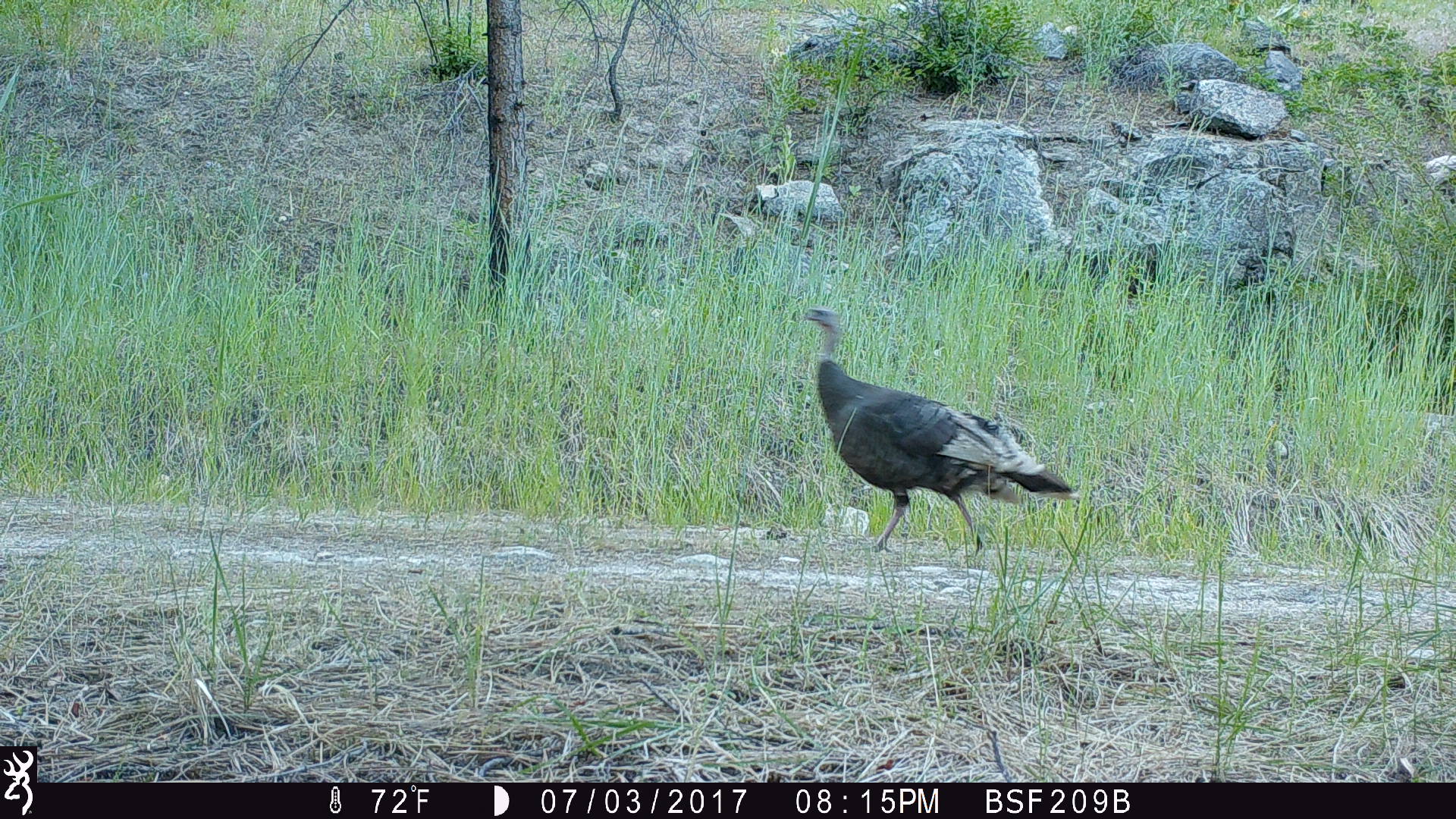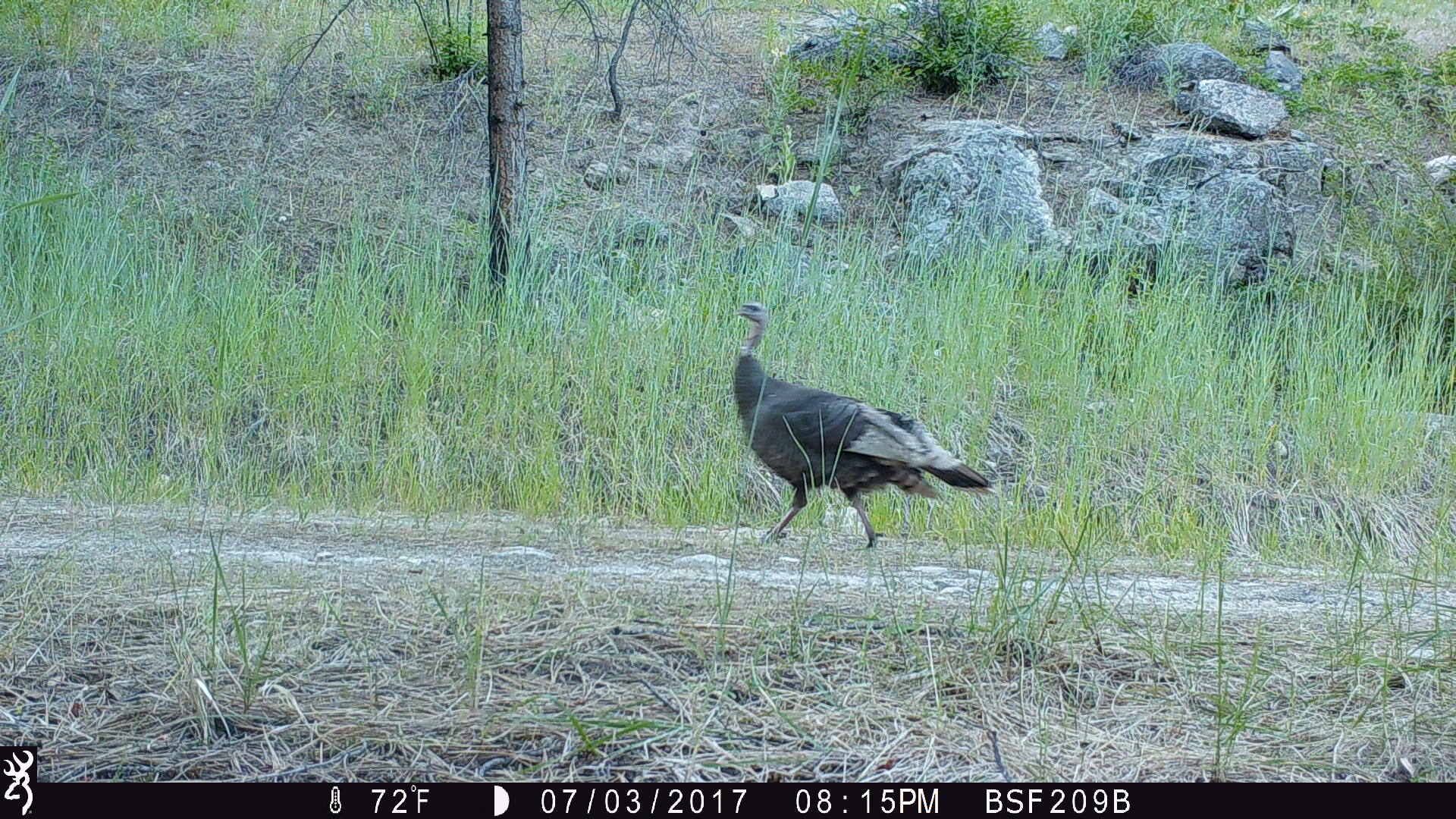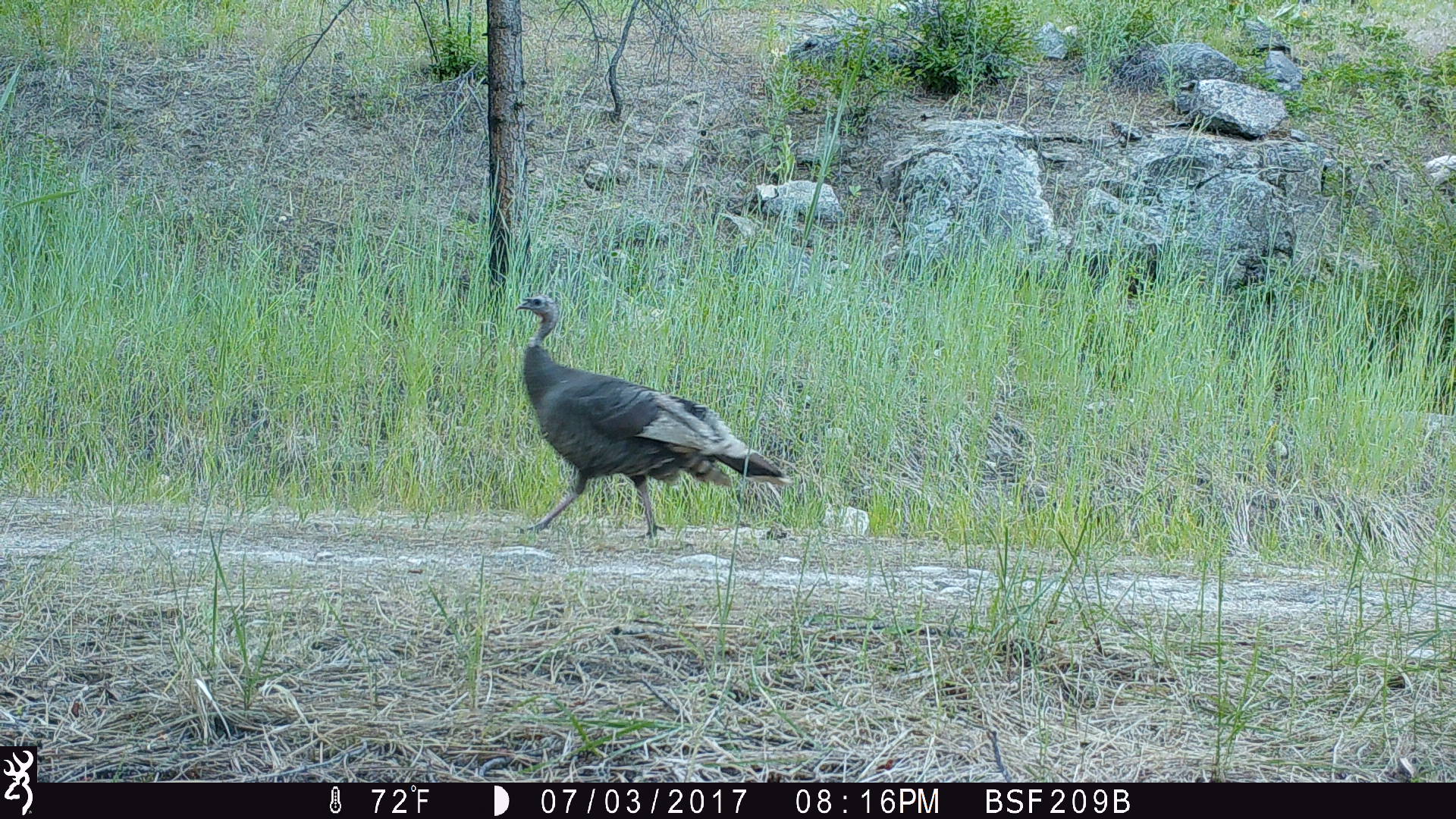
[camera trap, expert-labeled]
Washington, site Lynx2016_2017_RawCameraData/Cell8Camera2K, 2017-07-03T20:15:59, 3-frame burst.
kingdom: Animalia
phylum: Chordata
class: Aves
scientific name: Aves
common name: birds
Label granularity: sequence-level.